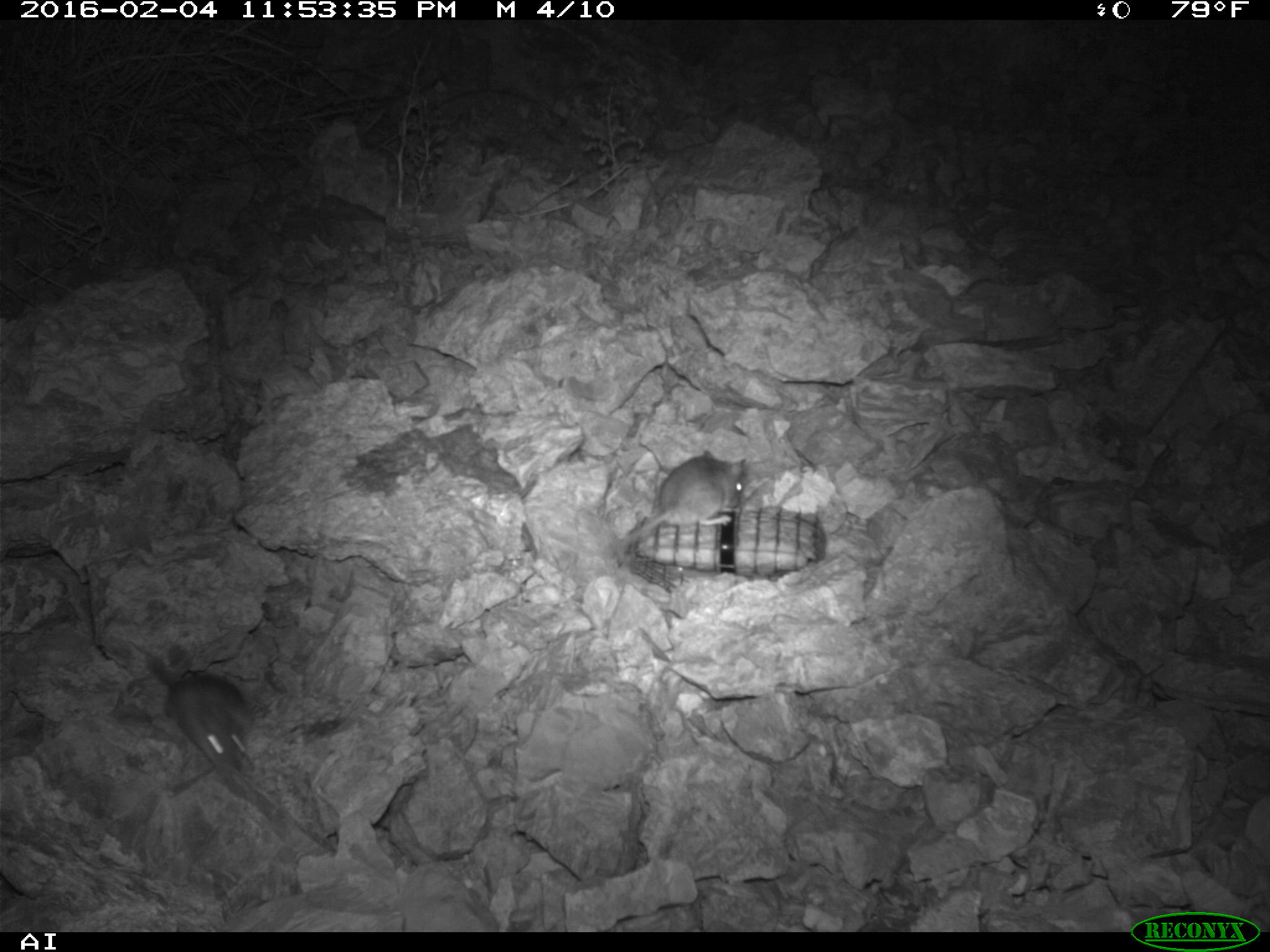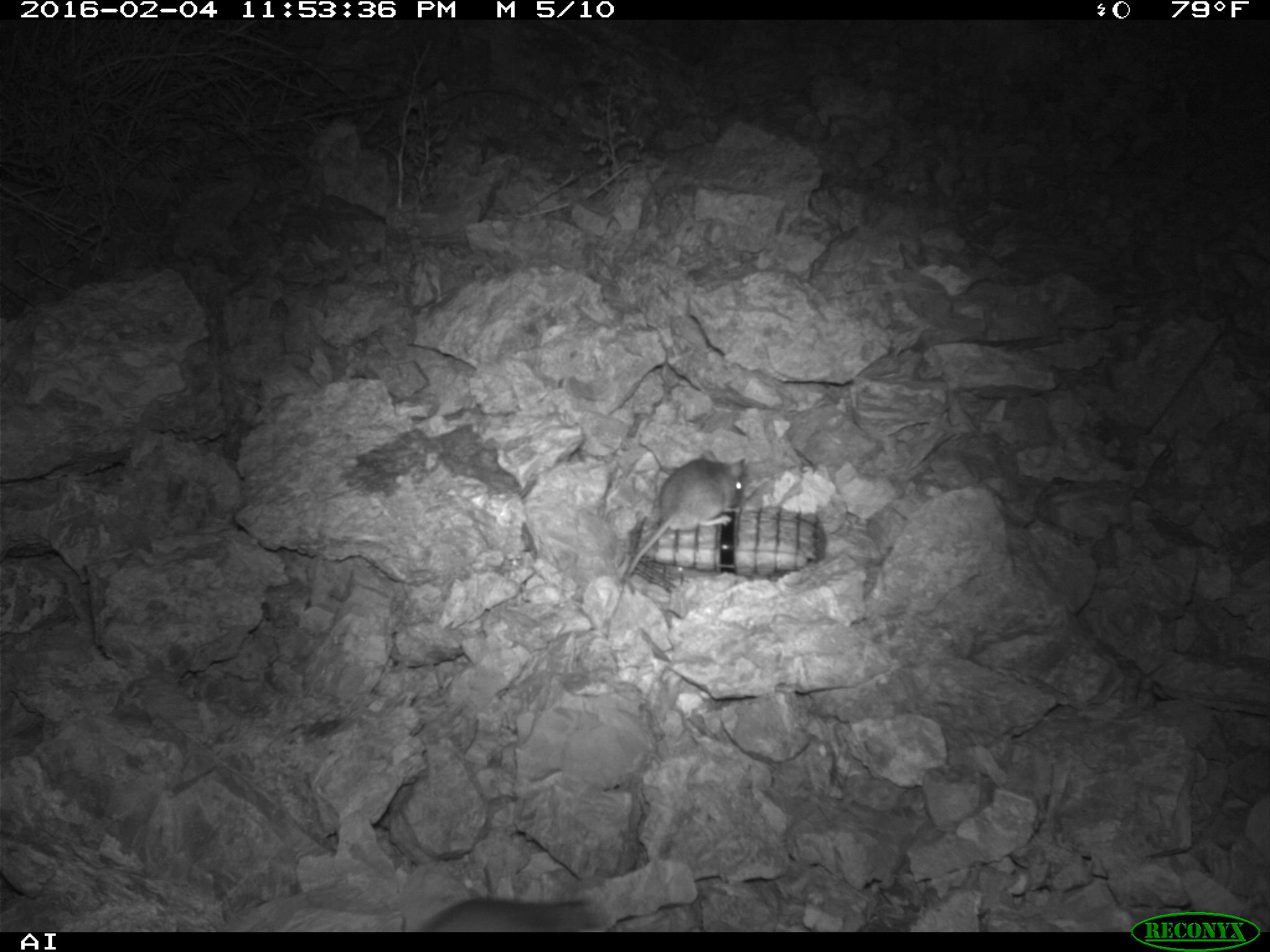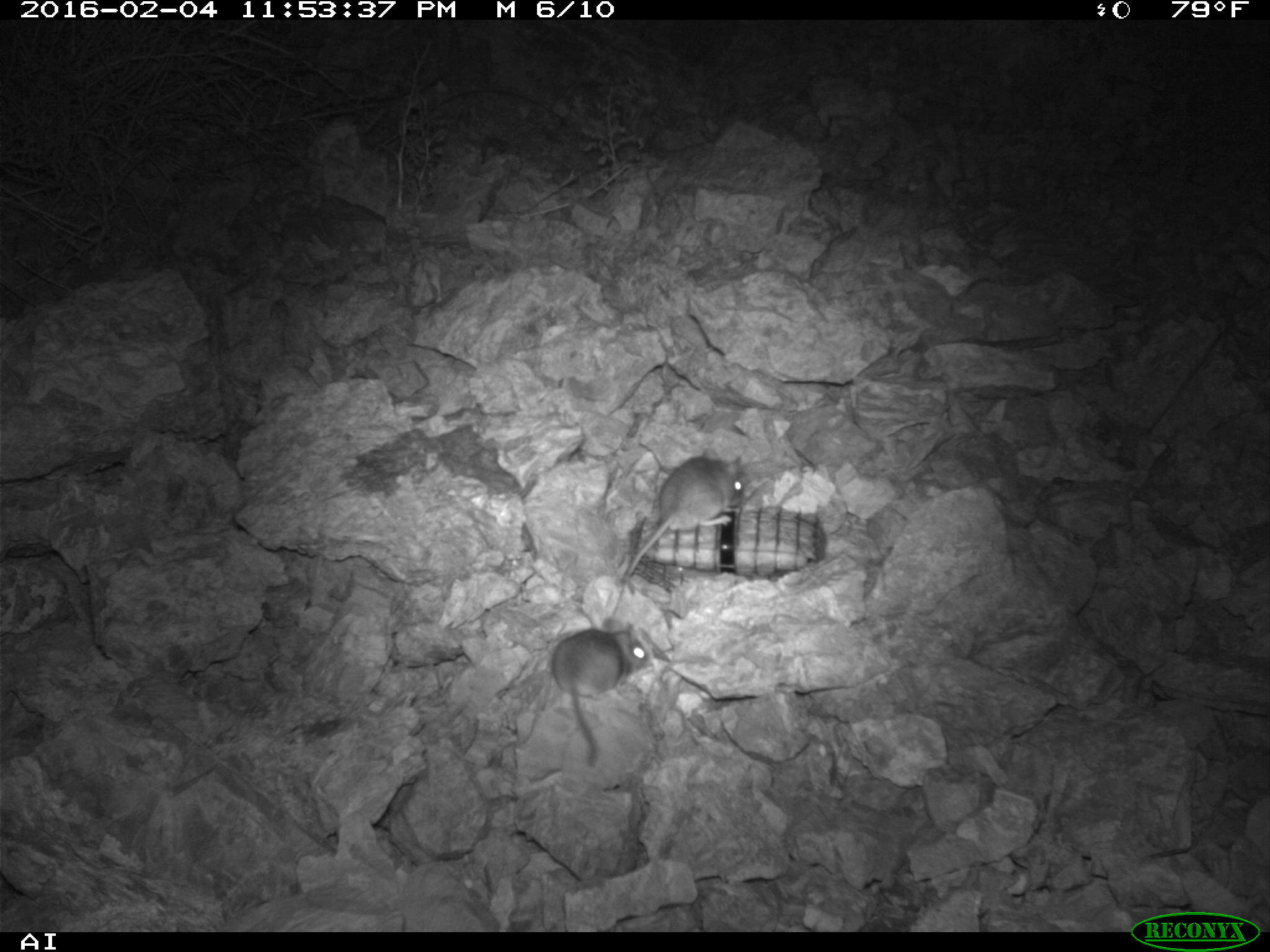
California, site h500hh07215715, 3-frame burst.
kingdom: Animalia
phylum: Chordata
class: Mammalia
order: Rodentia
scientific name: Rodentia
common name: rodent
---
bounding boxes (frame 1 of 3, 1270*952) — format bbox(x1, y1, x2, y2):
rodent: bbox(166, 672, 338, 859); bbox(620, 447, 748, 544)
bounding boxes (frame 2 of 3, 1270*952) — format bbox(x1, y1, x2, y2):
rodent: bbox(625, 451, 745, 575); bbox(420, 895, 605, 933)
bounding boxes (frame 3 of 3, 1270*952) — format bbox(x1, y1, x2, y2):
rodent: bbox(627, 447, 746, 576); bbox(550, 617, 651, 767)